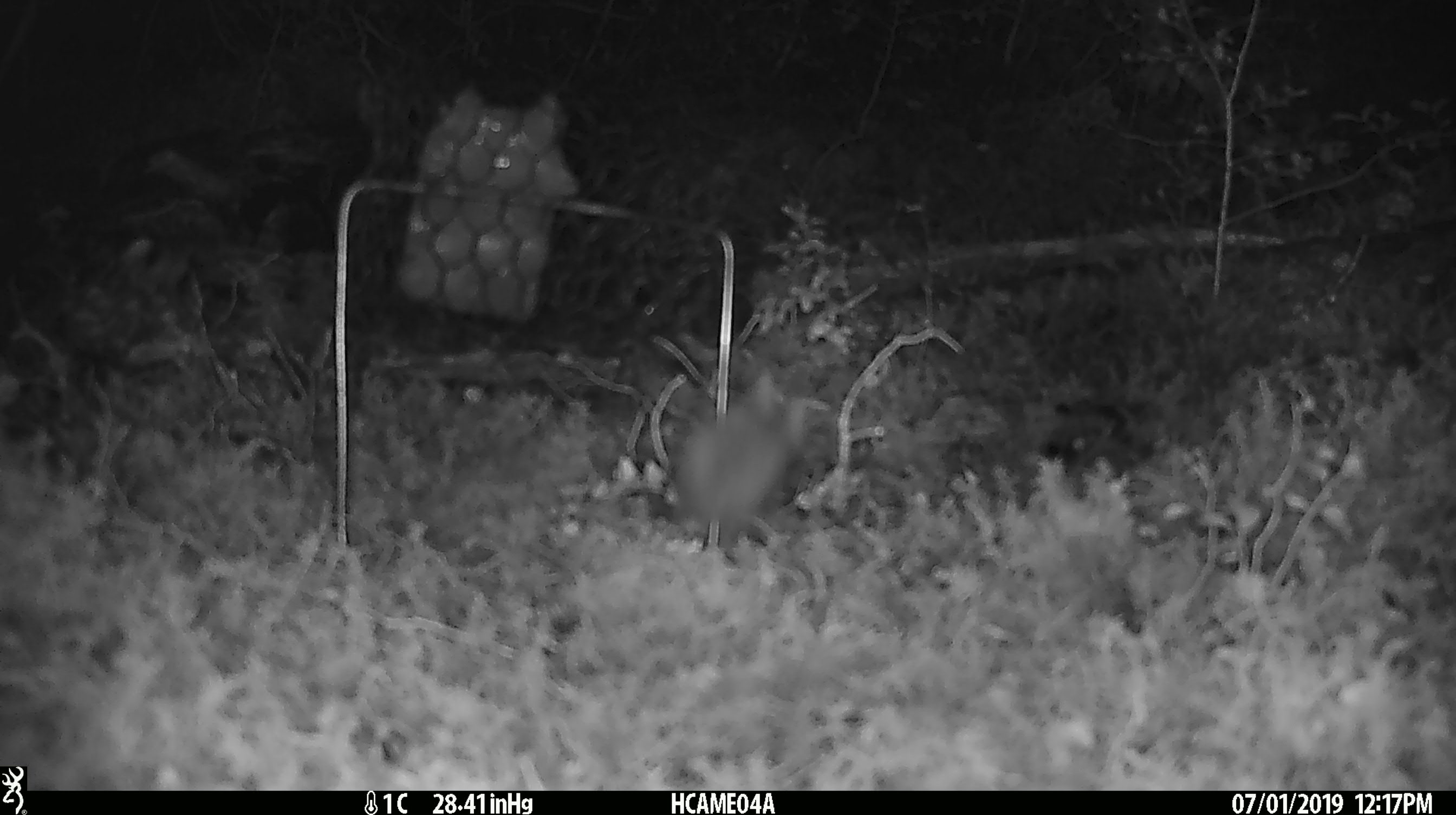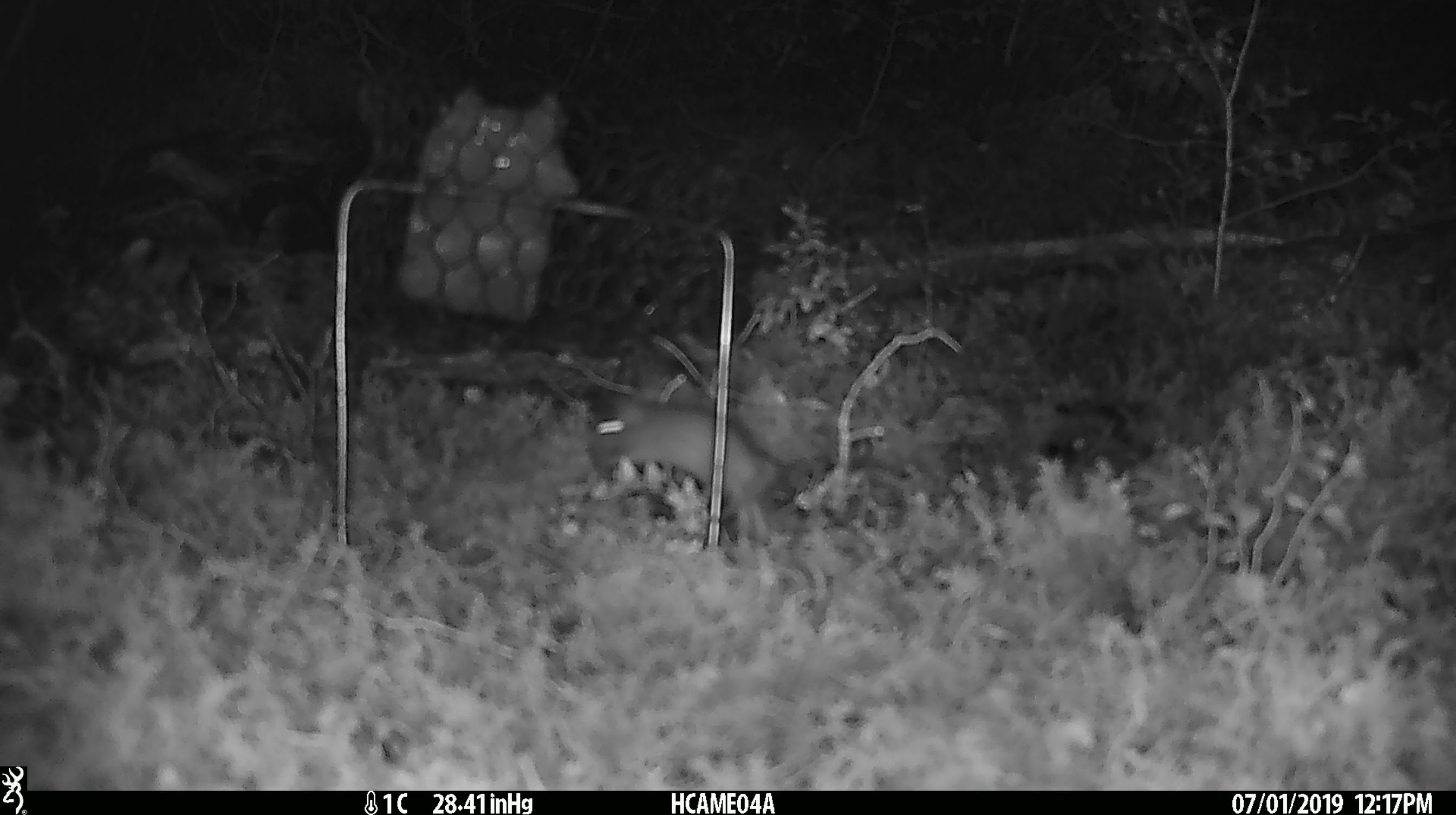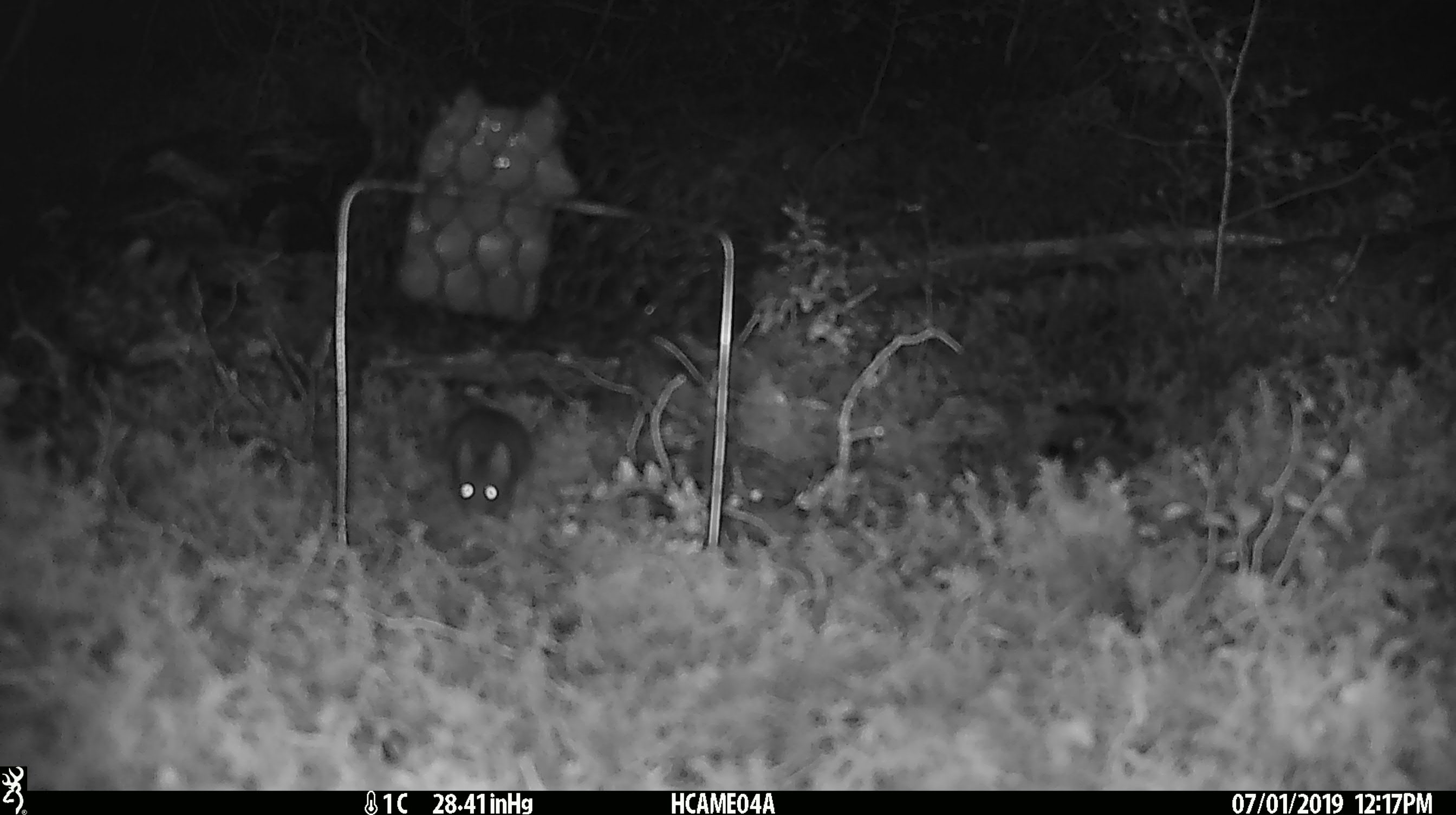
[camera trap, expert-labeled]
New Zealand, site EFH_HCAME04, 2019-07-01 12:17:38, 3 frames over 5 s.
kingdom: Animalia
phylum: Chordata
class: Mammalia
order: Rodentia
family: Muridae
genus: Mus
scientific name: Mus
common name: mouse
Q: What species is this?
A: Mouse (Mus).